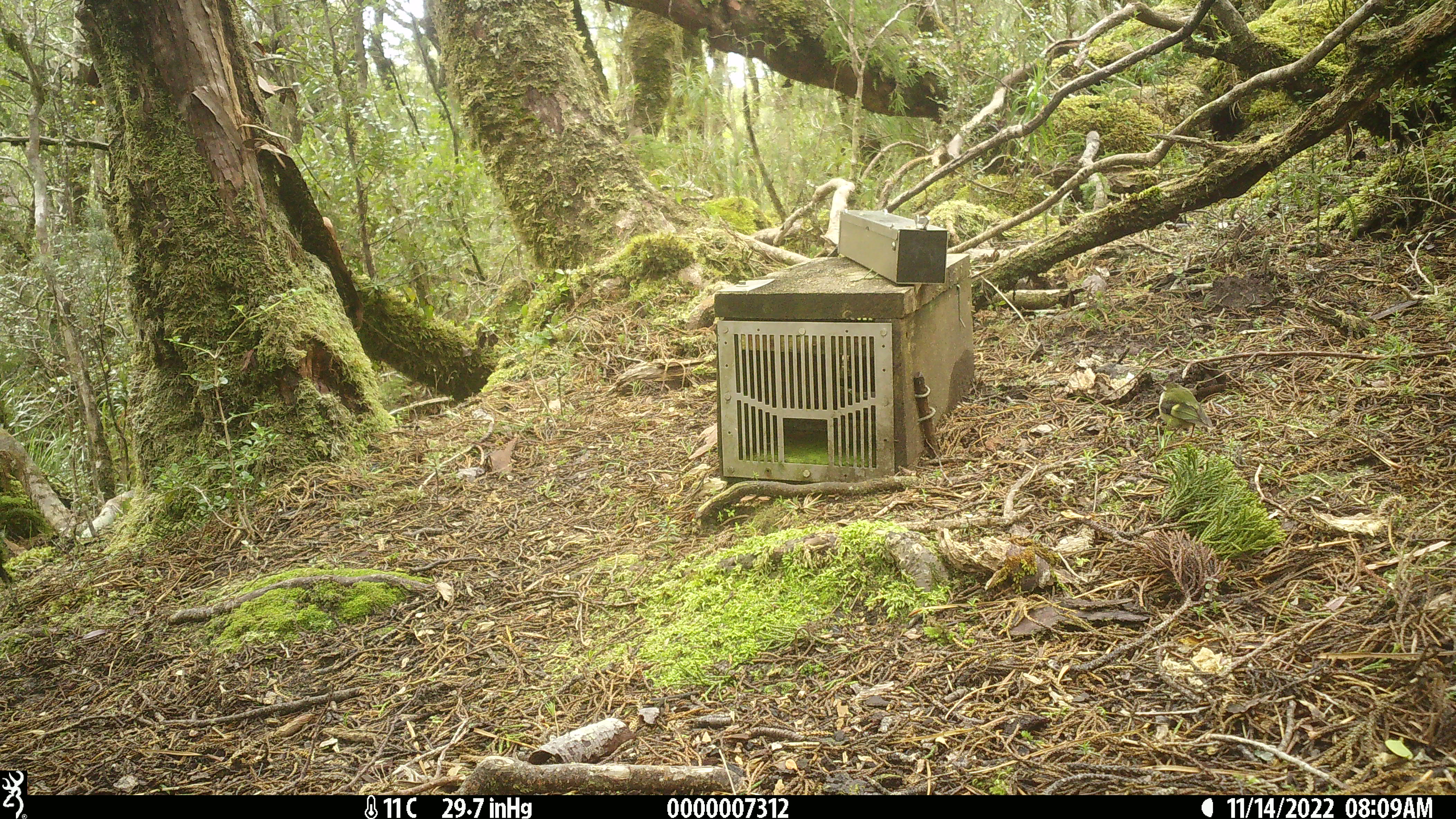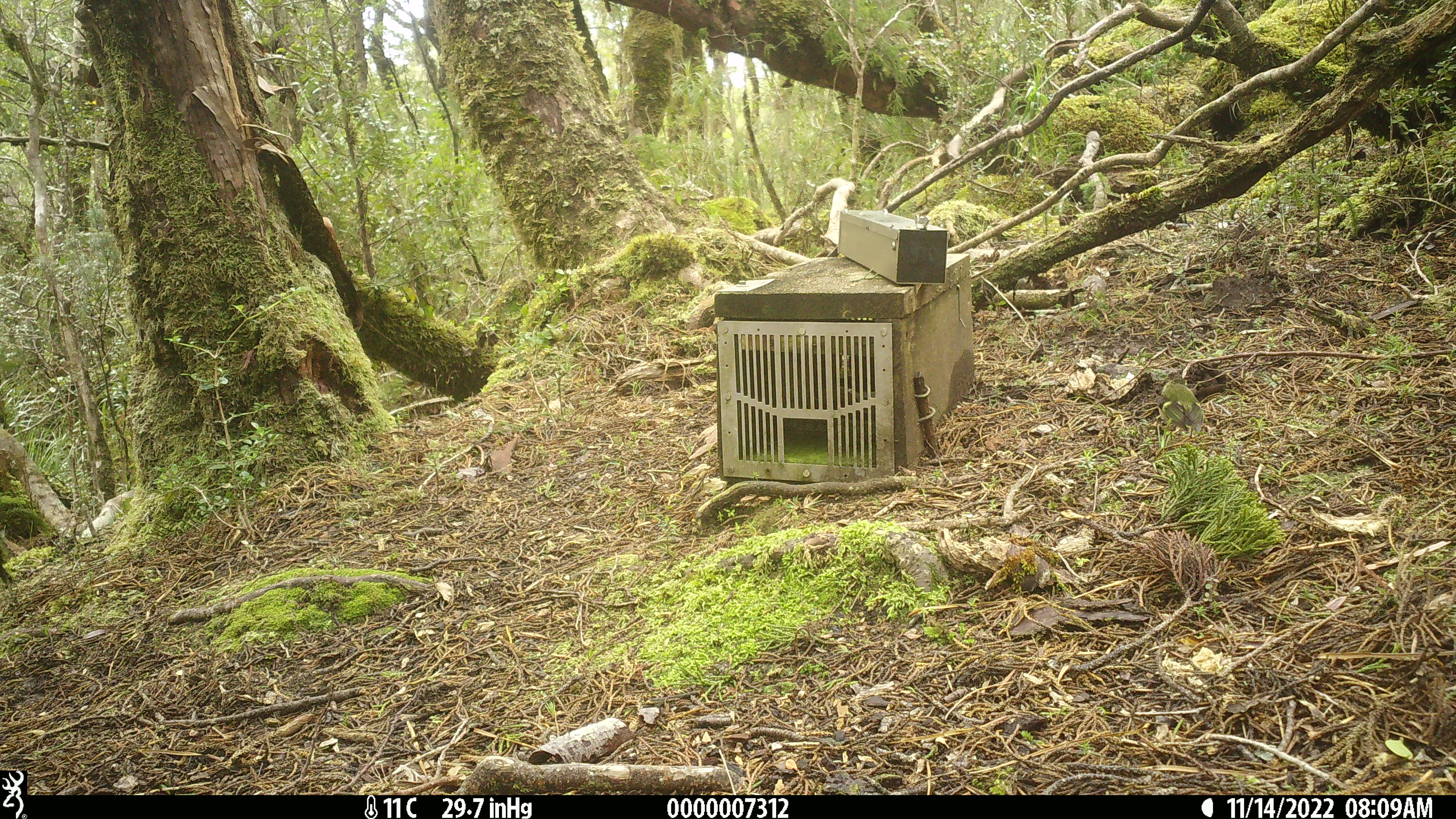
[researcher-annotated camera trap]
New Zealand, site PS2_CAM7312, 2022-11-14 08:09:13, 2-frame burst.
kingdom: Animalia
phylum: Chordata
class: Aves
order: Passeriformes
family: Acanthisittidae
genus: Acanthisitta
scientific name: Acanthisitta chloris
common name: rifleman